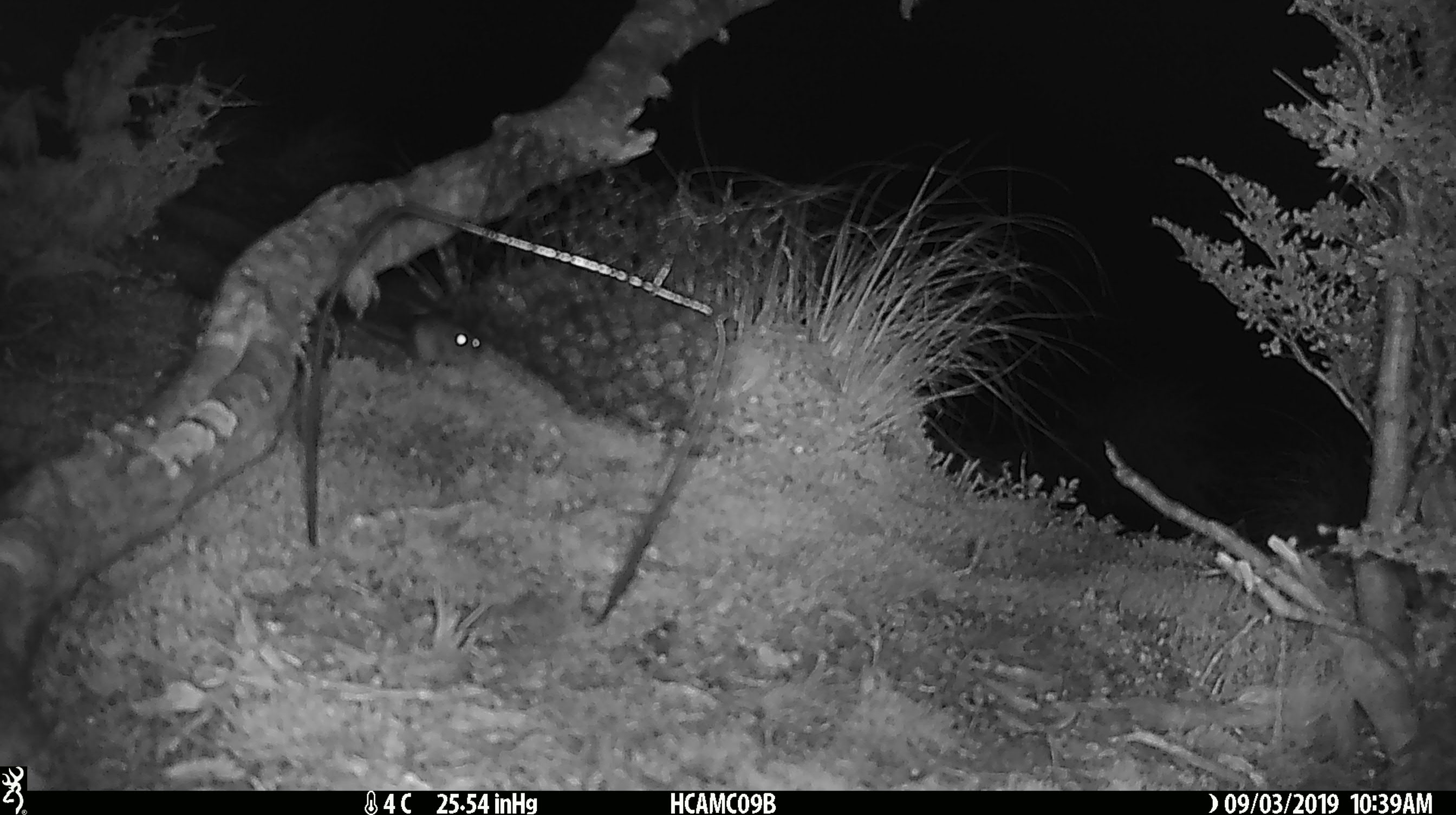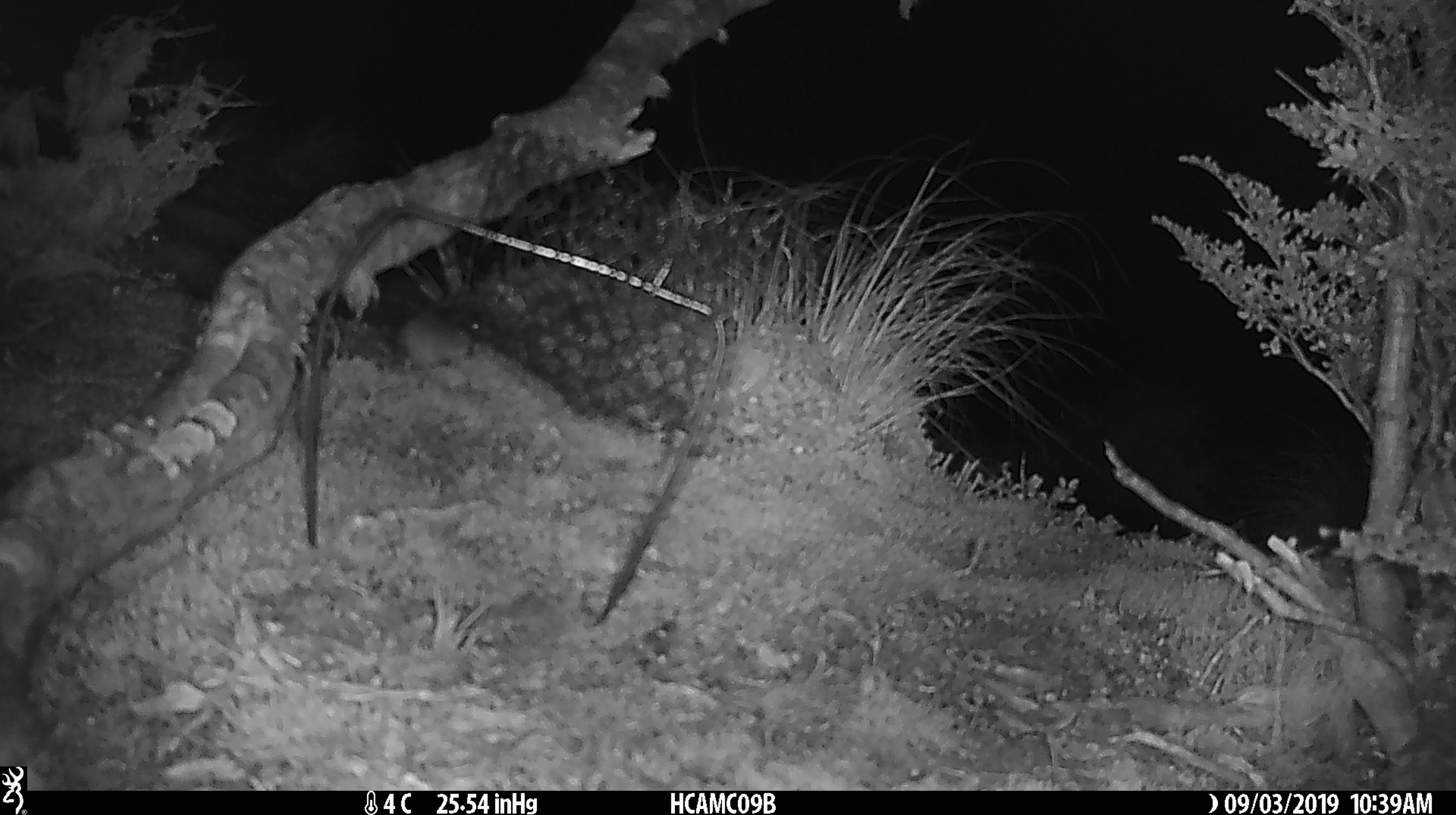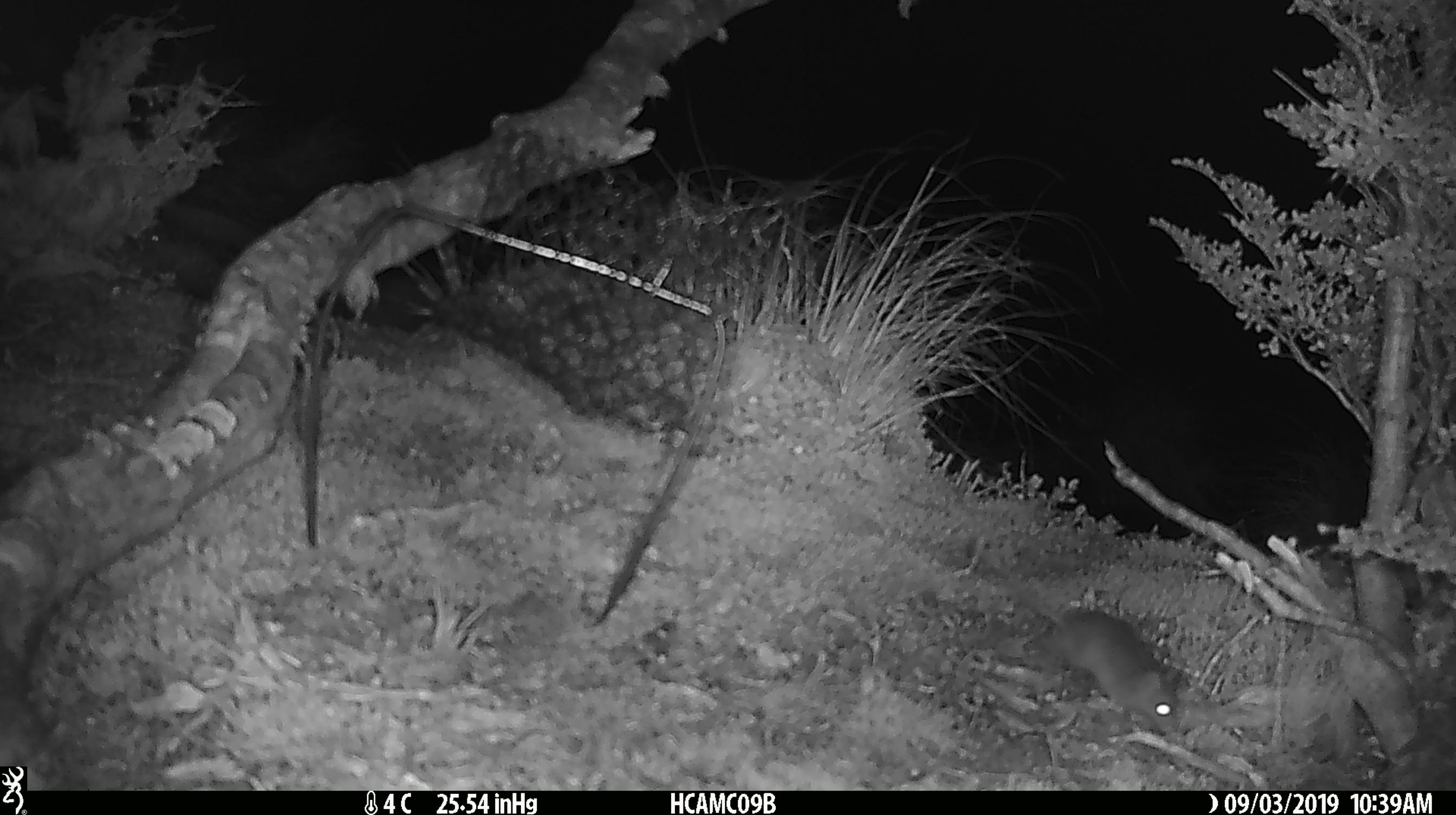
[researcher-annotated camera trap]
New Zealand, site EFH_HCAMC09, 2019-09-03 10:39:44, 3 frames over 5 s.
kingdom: Animalia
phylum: Chordata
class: Mammalia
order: Rodentia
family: Muridae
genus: Mus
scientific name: Mus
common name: mouse